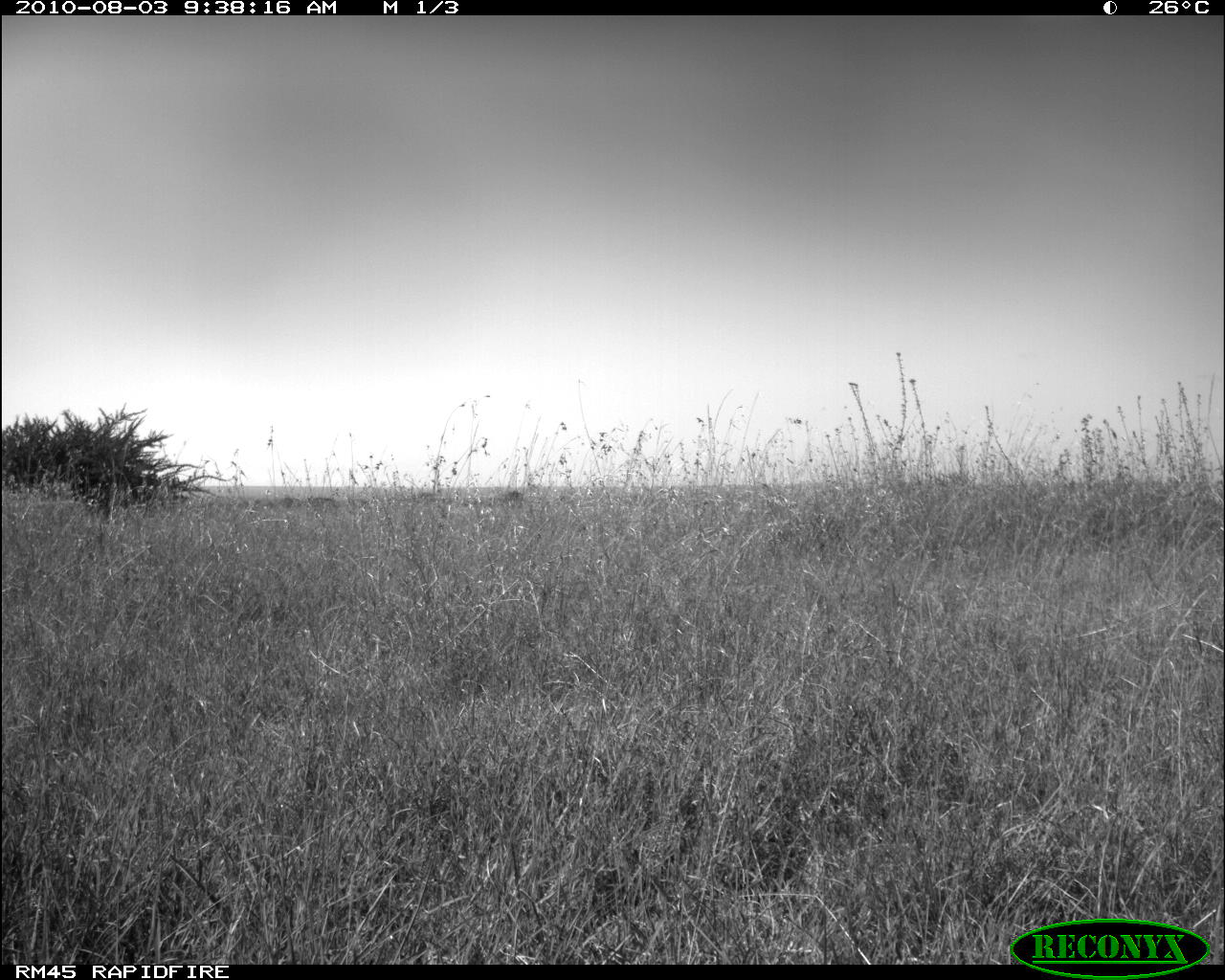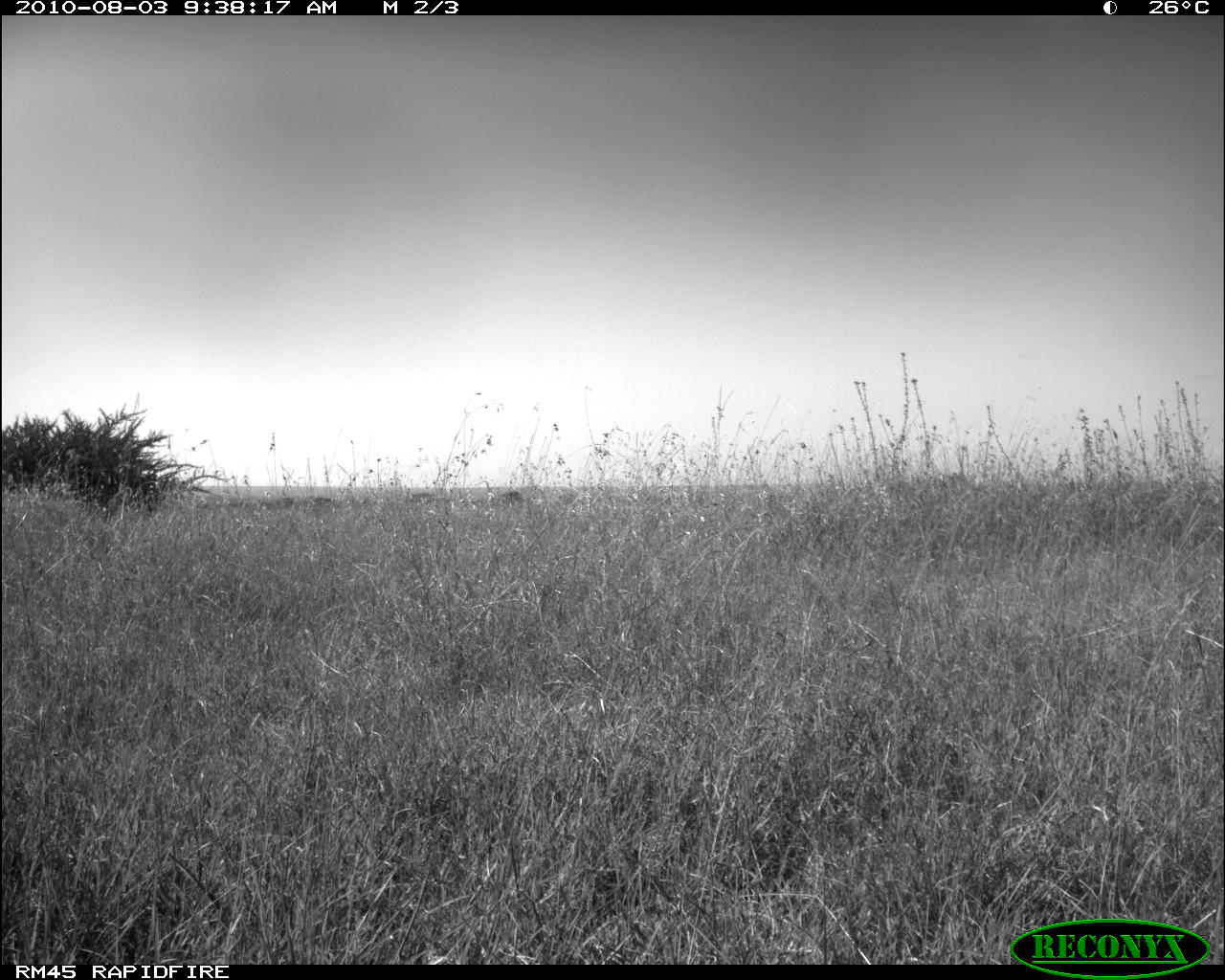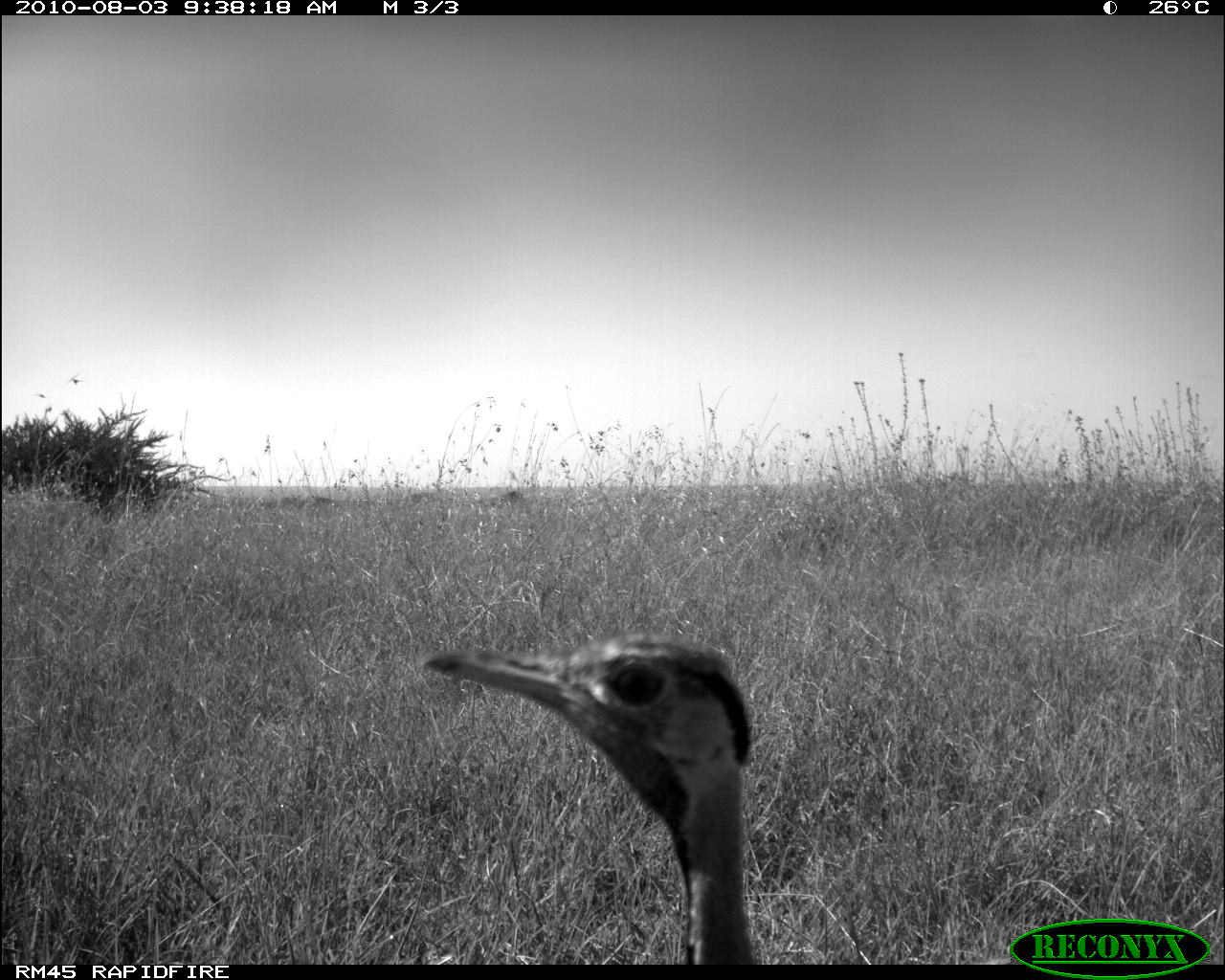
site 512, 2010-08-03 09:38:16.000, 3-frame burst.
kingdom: Animalia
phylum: Chordata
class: Aves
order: Otidiformes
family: Otididae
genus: Lissotis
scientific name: Lissotis melanogaster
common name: black-bellied bustard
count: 1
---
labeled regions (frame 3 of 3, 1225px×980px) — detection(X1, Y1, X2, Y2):
lissotis melanogaster: detection(423, 632, 763, 963)